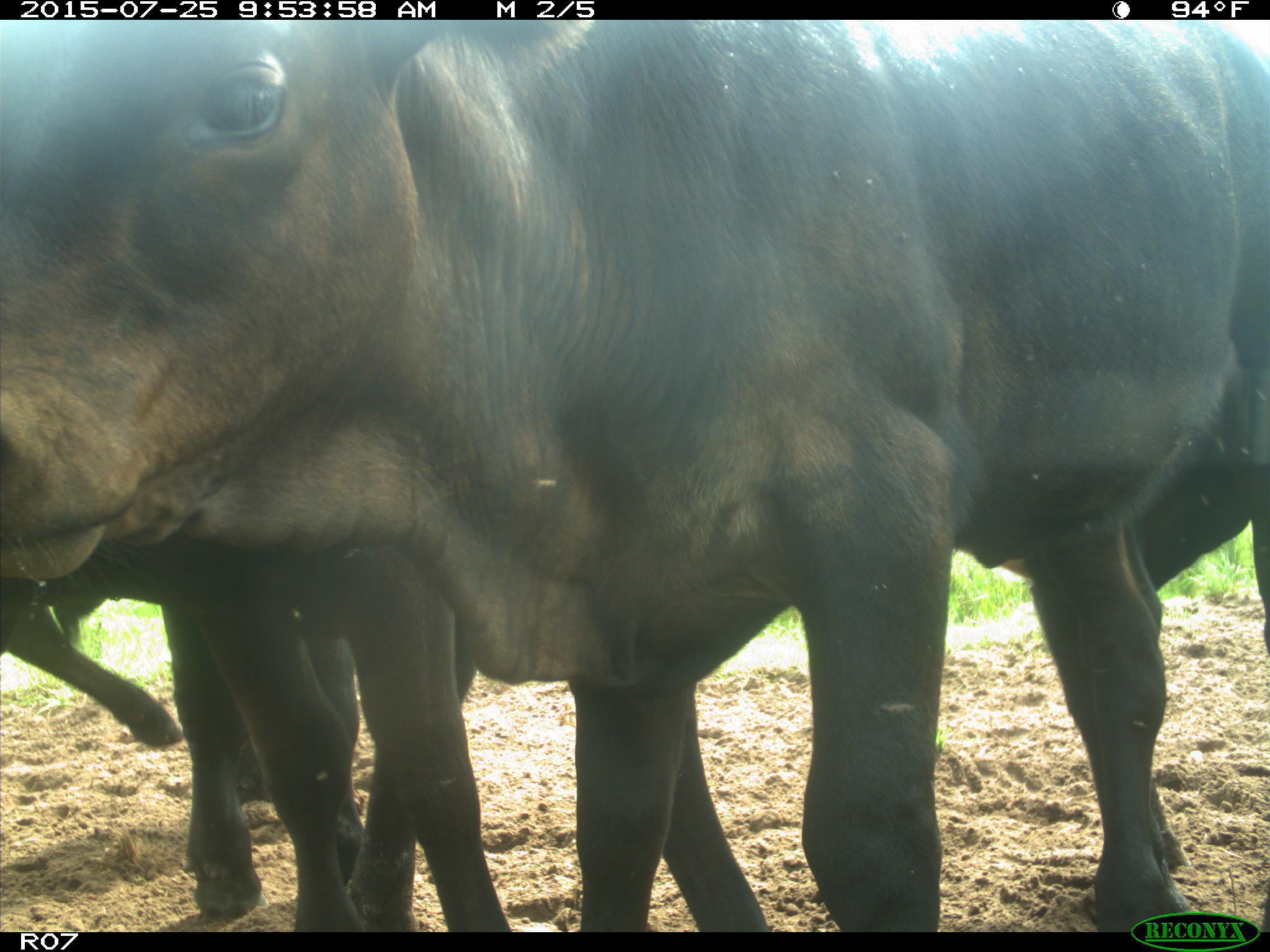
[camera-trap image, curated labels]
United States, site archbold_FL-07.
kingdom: Animalia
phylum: Chordata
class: Mammalia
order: Artiodactyla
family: Bovidae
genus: Bos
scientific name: Bos taurus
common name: domestic cow